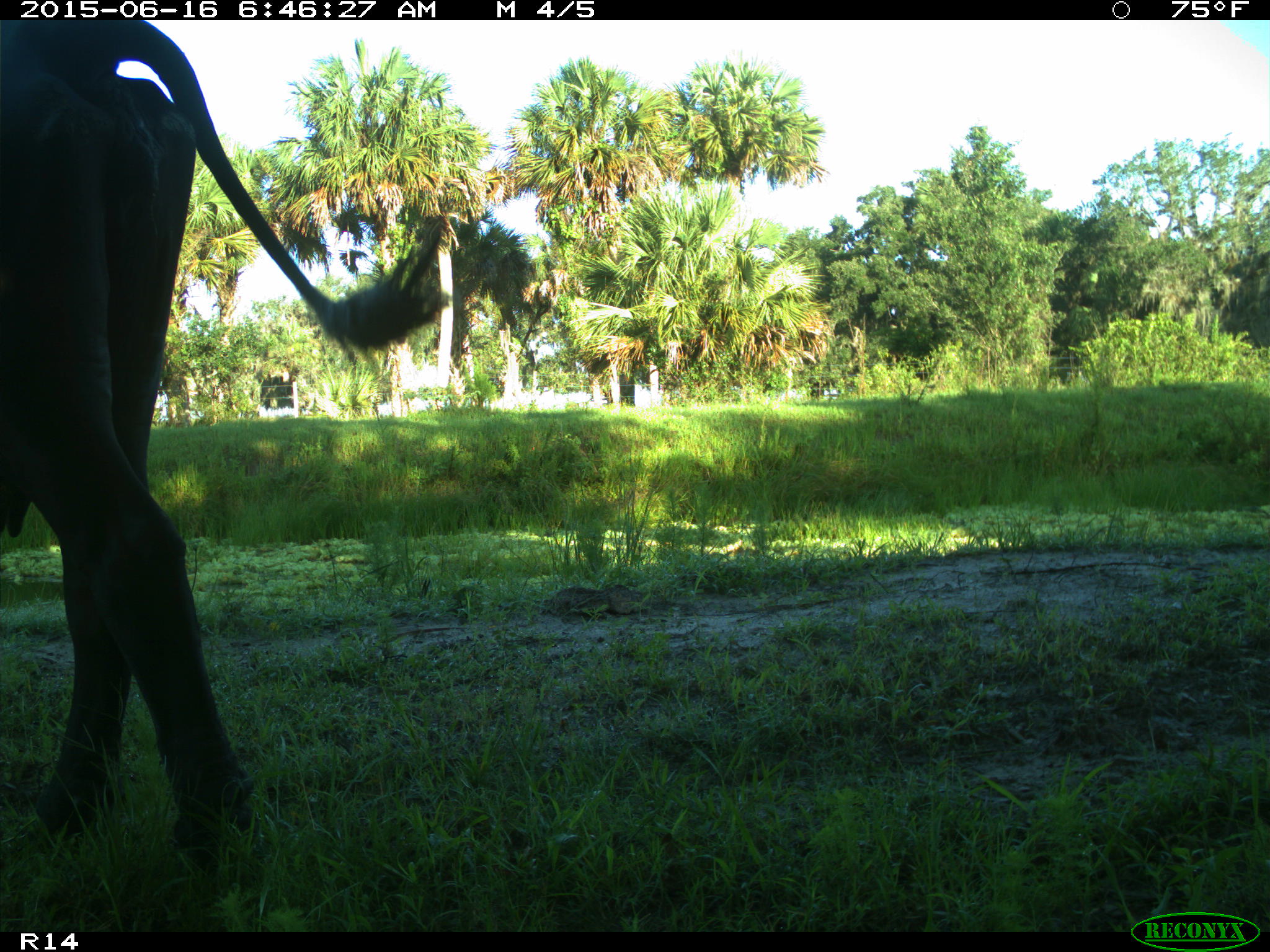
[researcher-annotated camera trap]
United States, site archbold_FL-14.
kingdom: Animalia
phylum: Chordata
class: Mammalia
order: Artiodactyla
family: Bovidae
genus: Bos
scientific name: Bos taurus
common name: domestic cow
Bos taurus (domestic cow).